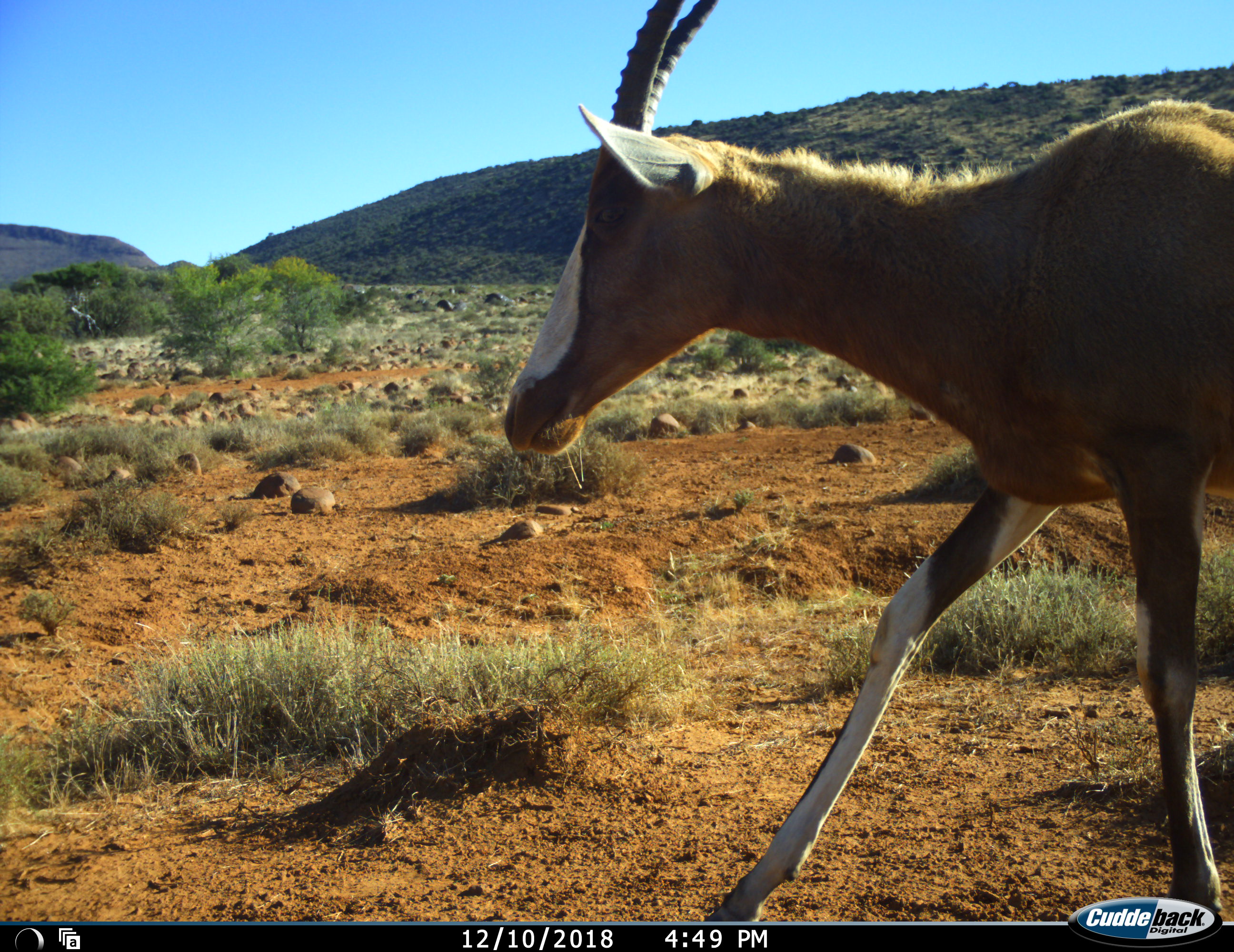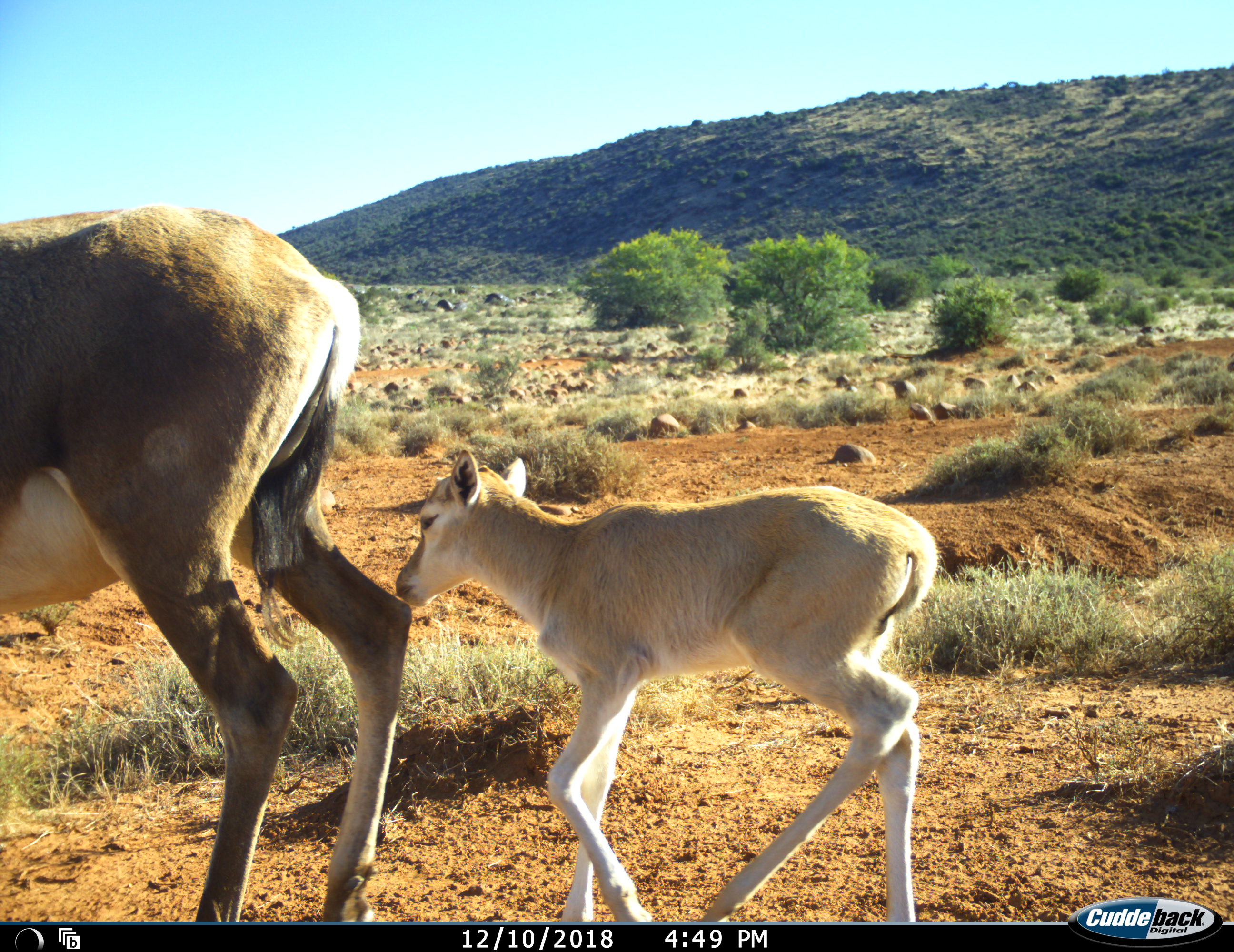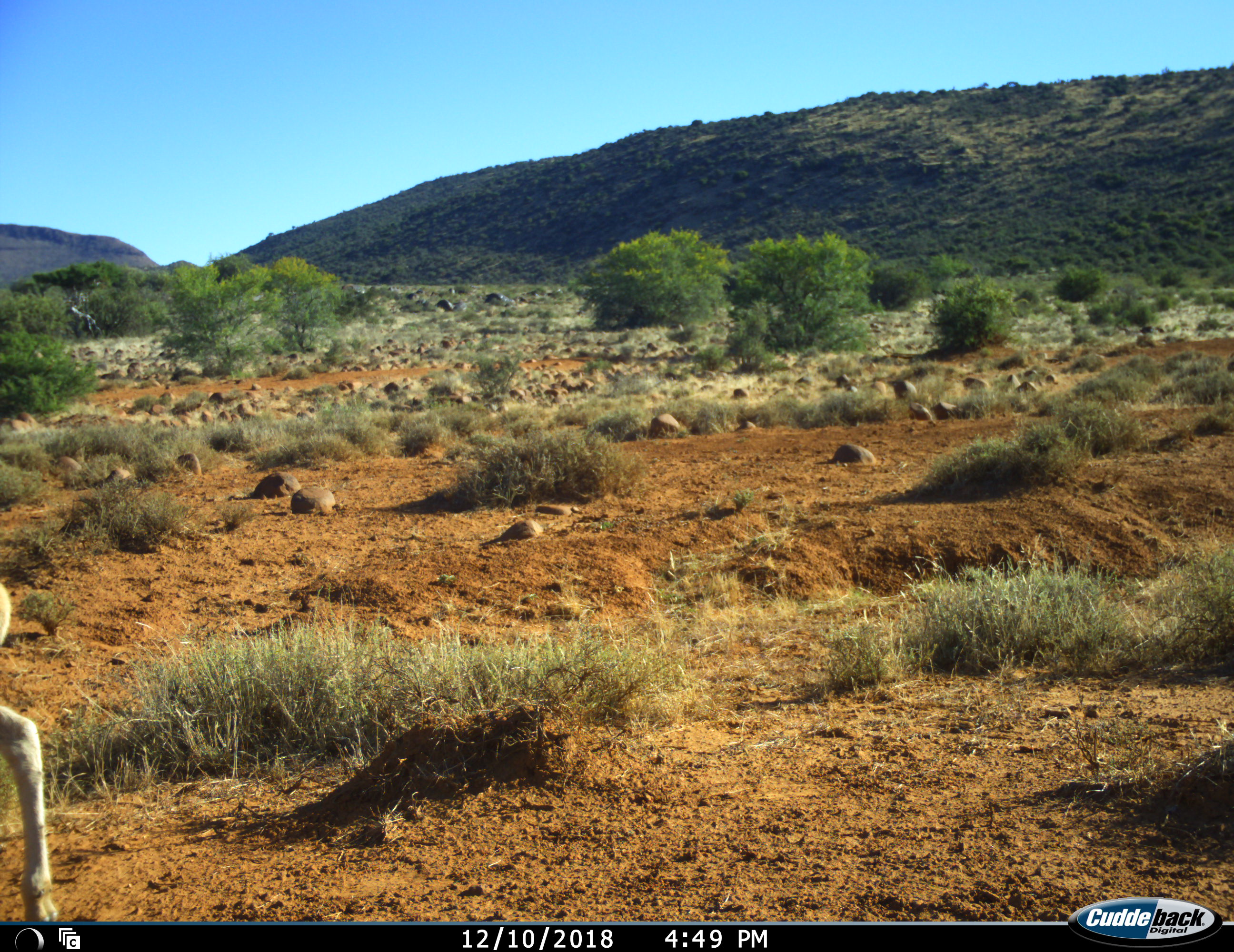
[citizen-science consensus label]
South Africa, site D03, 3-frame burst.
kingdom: Animalia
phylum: Chordata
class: Mammalia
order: Artiodactyla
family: Bovidae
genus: Damaliscus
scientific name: Damaliscus pygargus phillipsi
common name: blesbok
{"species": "blesbok (Damaliscus pygargus phillipsi)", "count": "2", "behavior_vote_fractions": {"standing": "0%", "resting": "0%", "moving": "100%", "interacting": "0%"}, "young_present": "90%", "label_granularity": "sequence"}